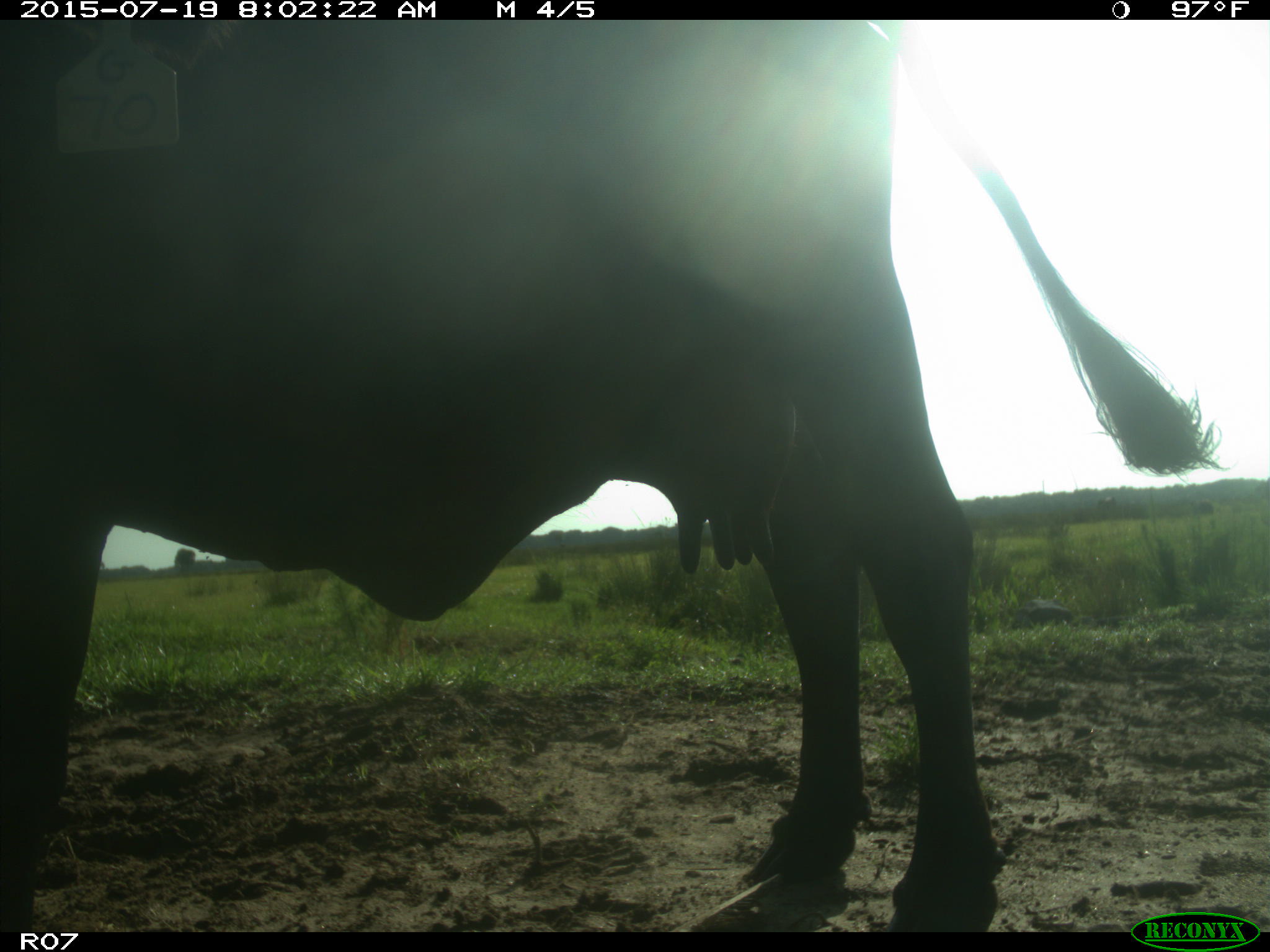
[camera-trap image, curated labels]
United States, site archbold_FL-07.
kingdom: Animalia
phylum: Chordata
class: Mammalia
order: Artiodactyla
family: Bovidae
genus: Bos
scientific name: Bos taurus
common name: domestic cow